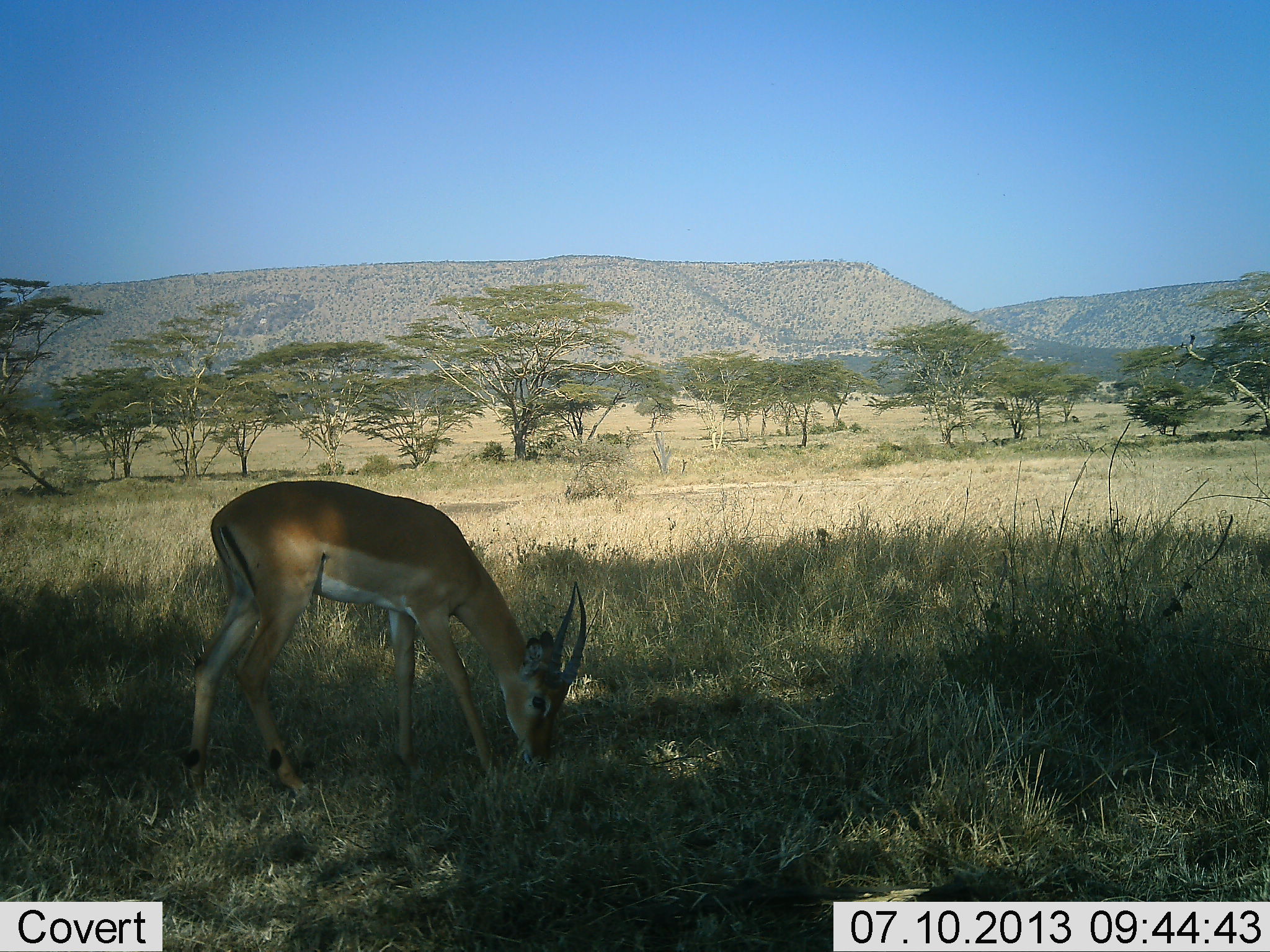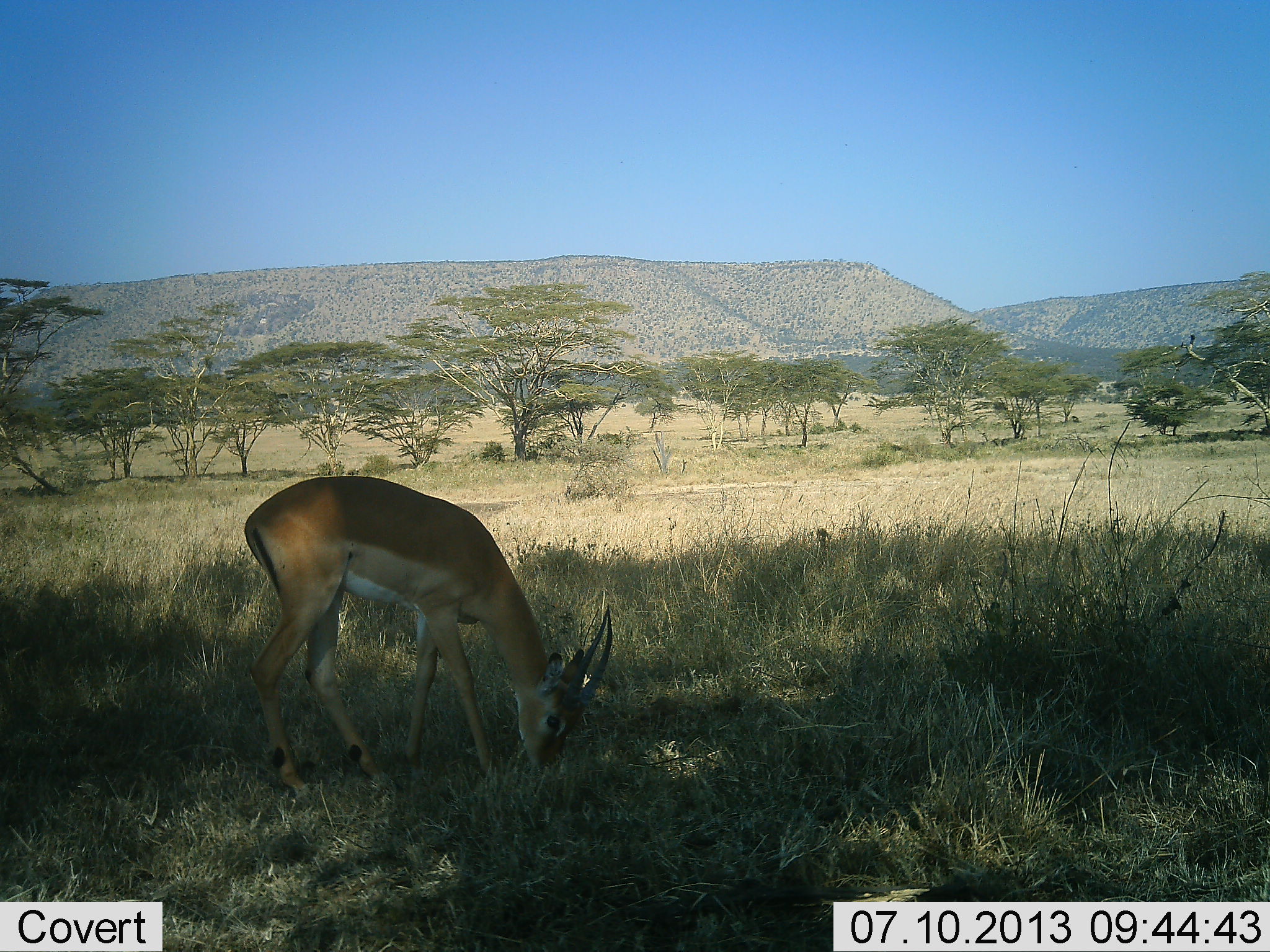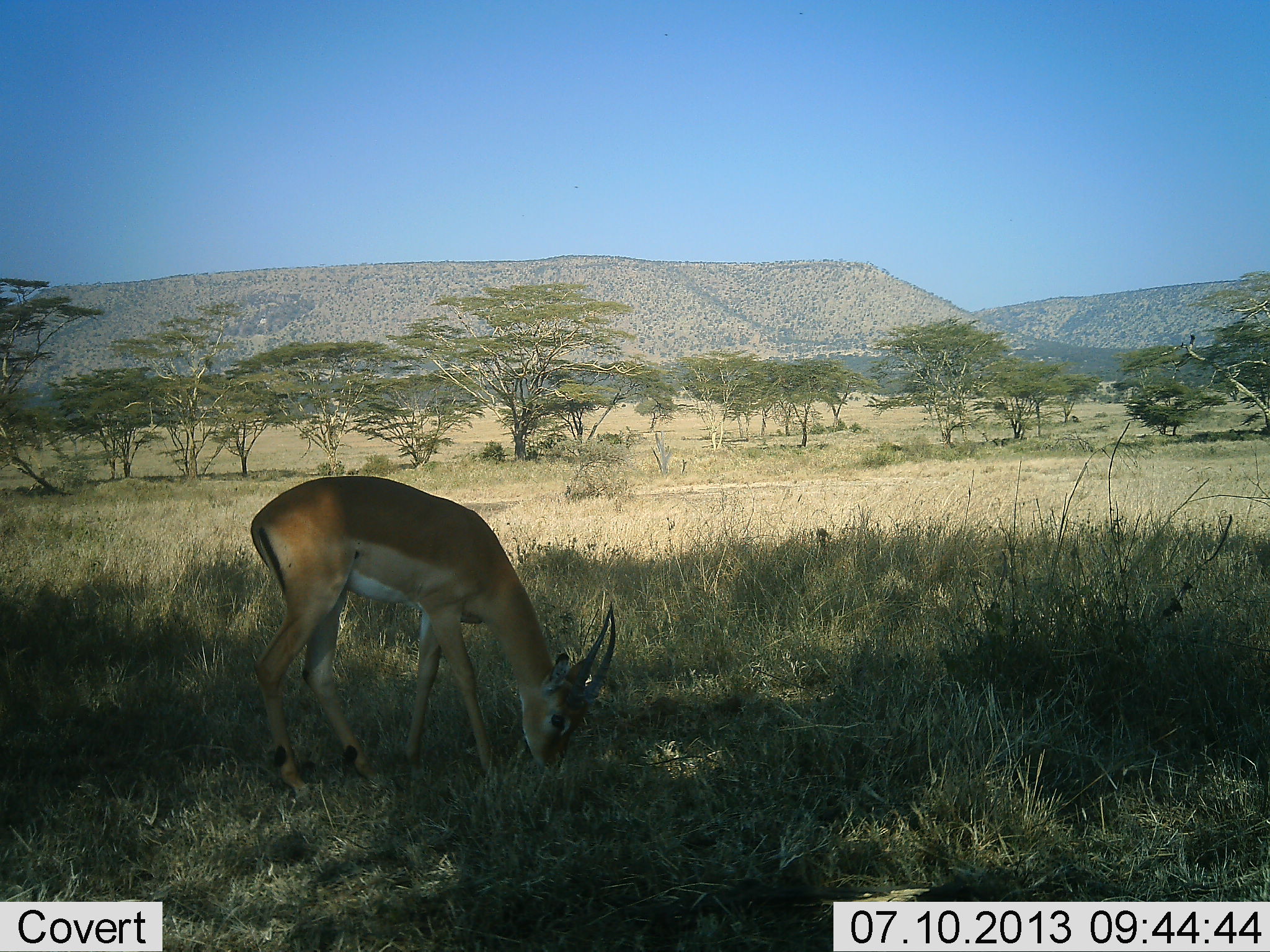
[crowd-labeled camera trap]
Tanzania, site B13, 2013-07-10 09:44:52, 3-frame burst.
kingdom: Animalia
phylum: Chordata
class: Mammalia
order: Artiodactyla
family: Bovidae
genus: Nanger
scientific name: Nanger granti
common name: grant's gazelle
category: gazellegrants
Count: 1.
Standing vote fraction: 40%.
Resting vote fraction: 0%.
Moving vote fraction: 20%.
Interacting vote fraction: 0%.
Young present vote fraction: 0%.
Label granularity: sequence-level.